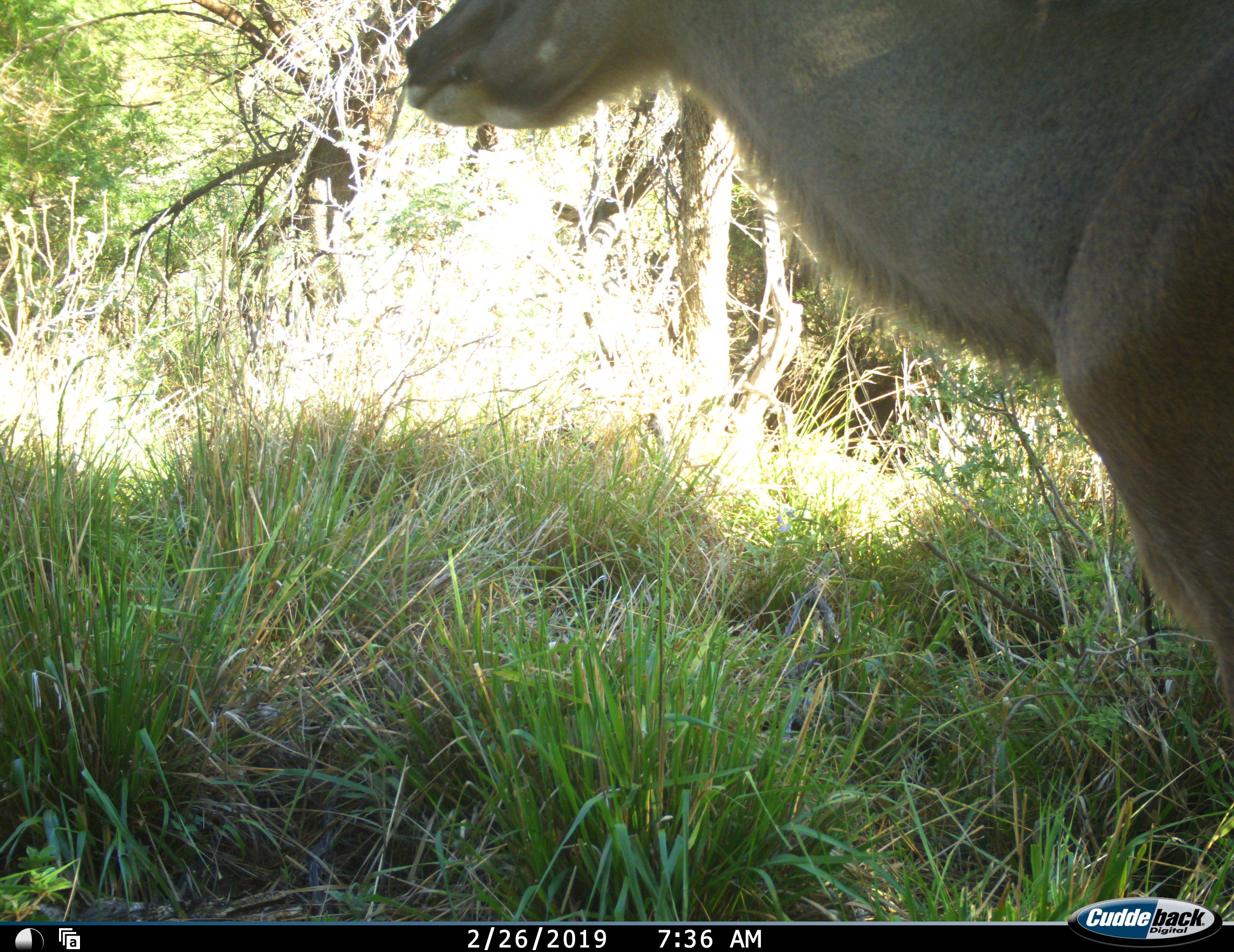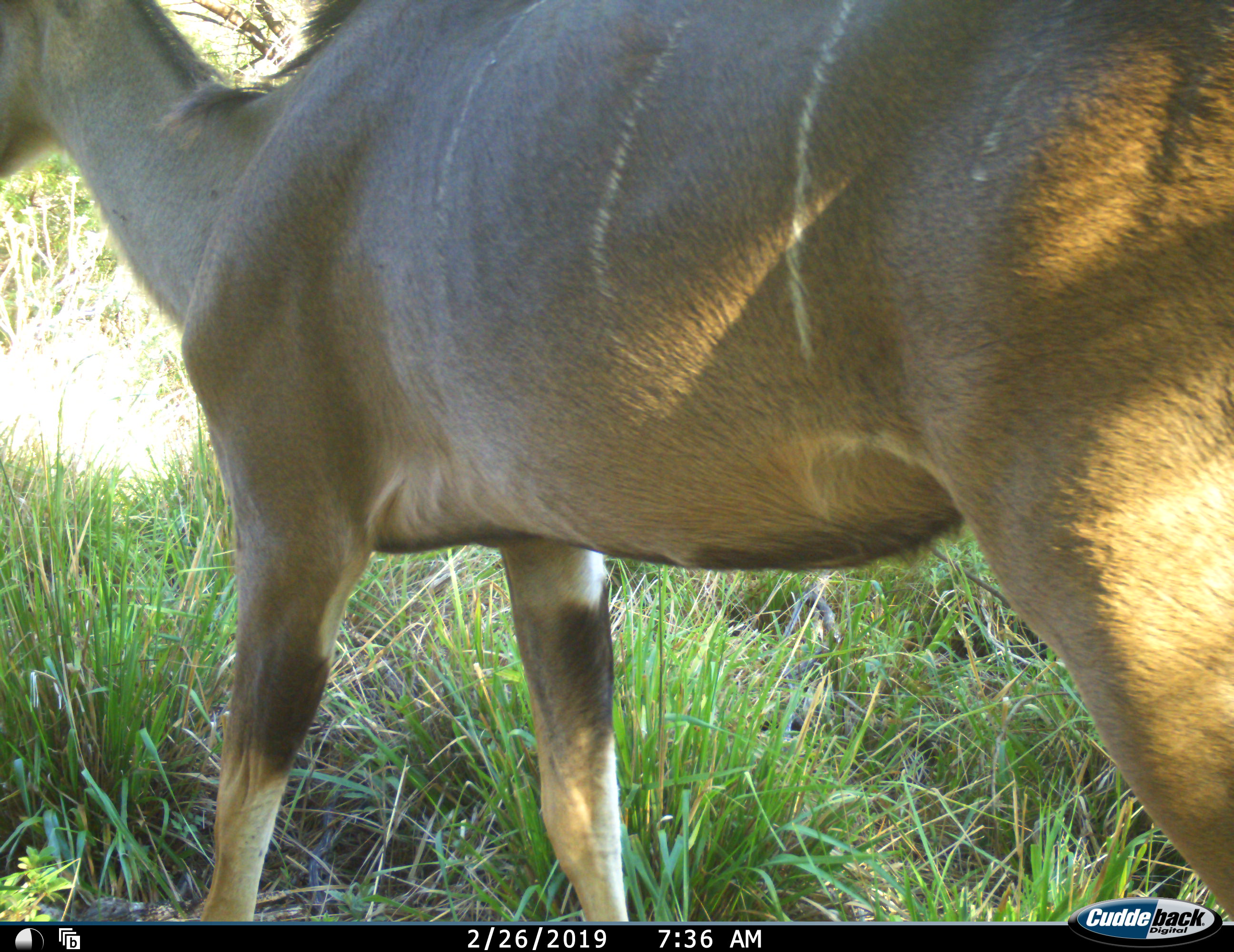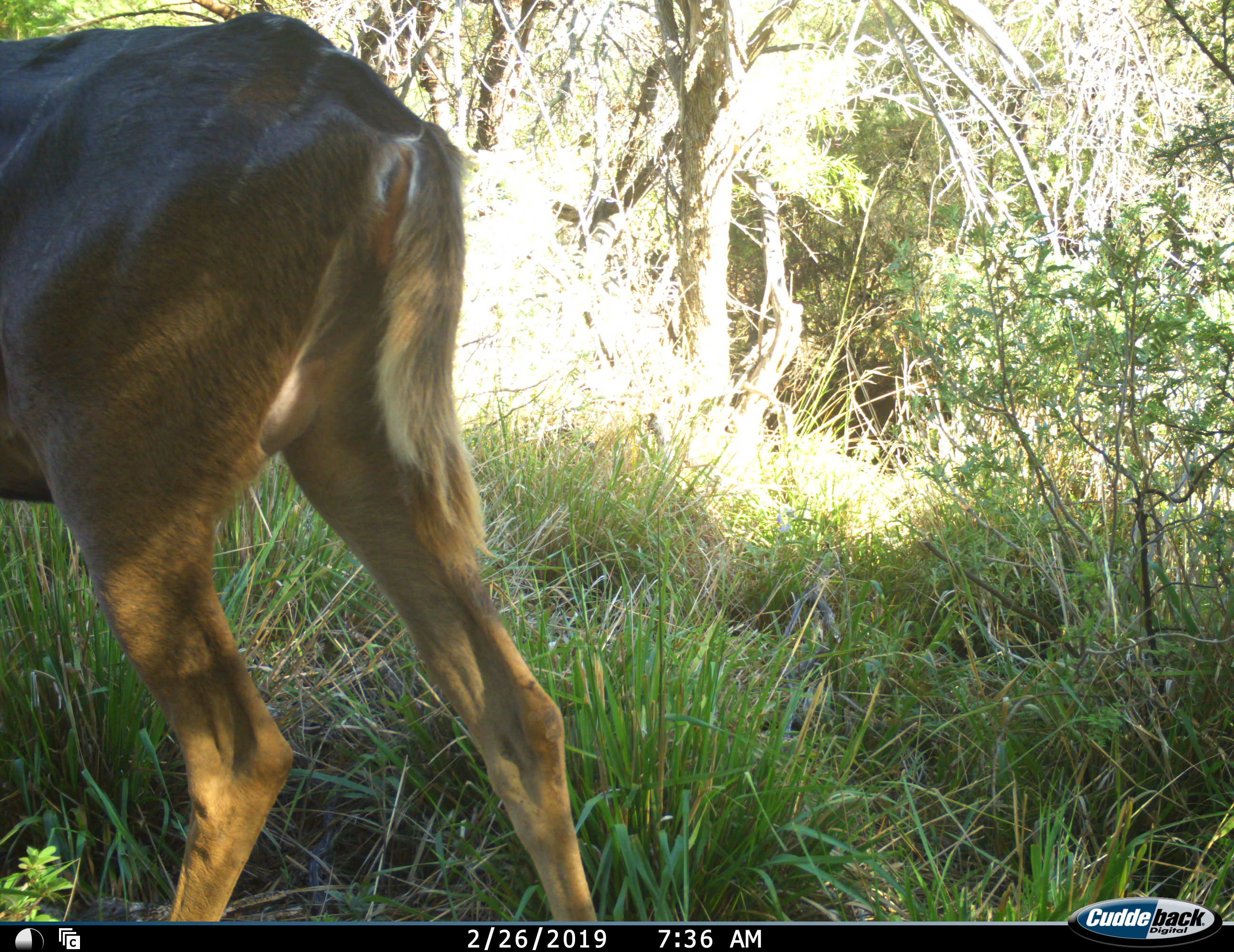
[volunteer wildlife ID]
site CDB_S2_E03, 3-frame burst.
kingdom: Animalia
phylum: Chordata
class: Mammalia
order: Artiodactyla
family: Bovidae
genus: Tragelaphus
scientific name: Tragelaphus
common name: kudu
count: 1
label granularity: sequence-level